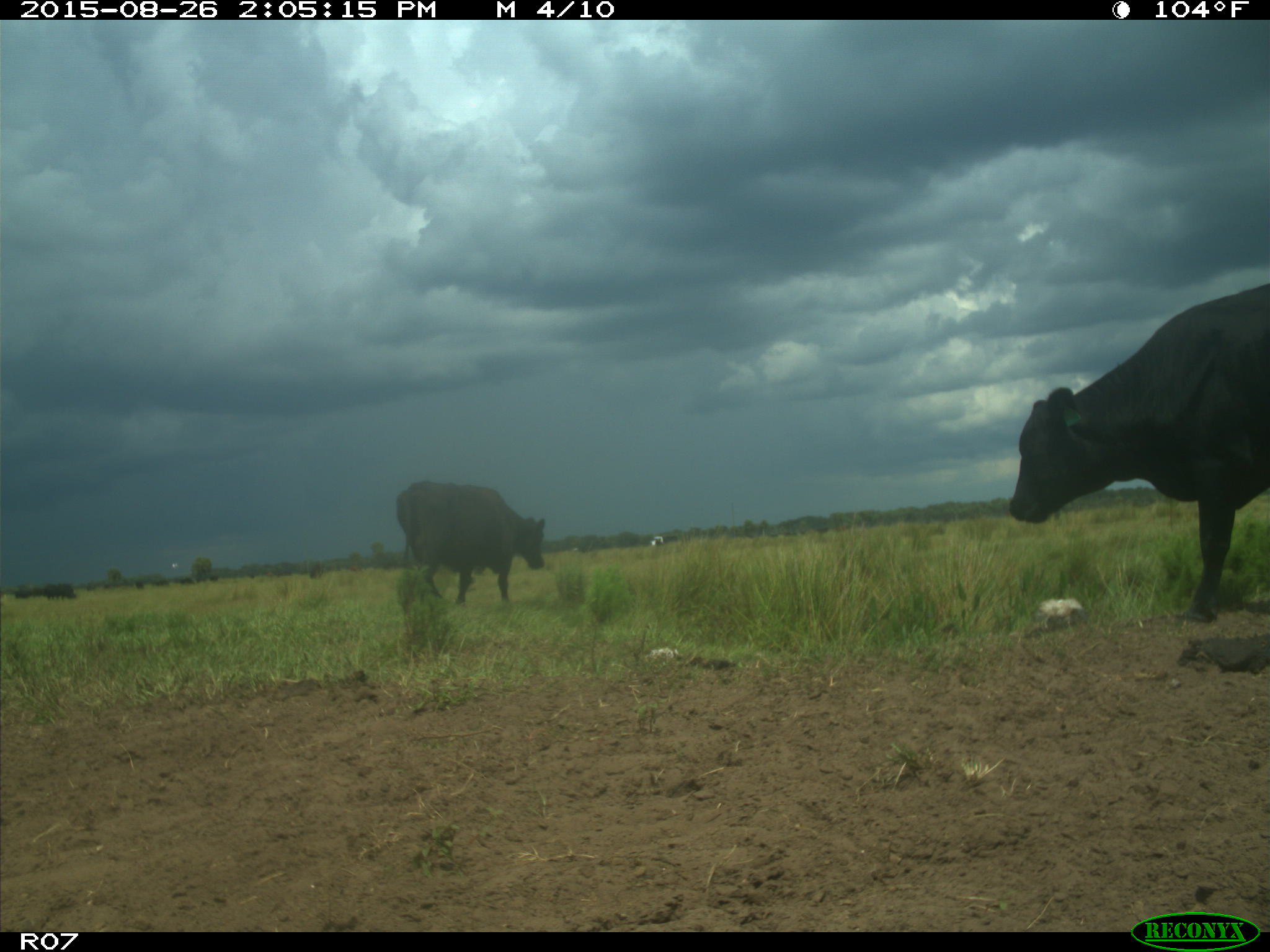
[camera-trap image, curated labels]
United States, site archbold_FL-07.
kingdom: Animalia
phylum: Chordata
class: Mammalia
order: Artiodactyla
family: Bovidae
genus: Bos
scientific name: Bos taurus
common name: domestic cow